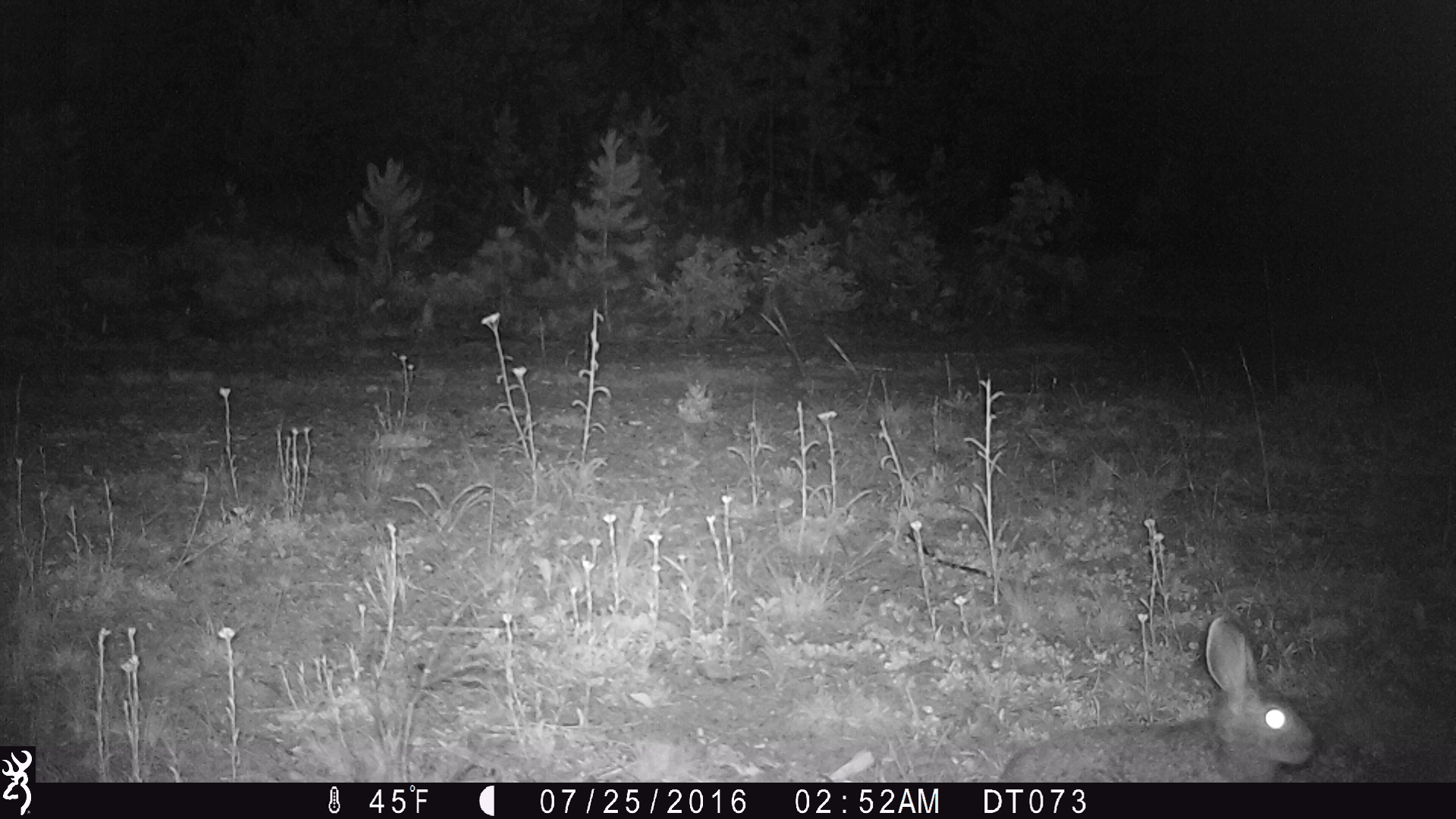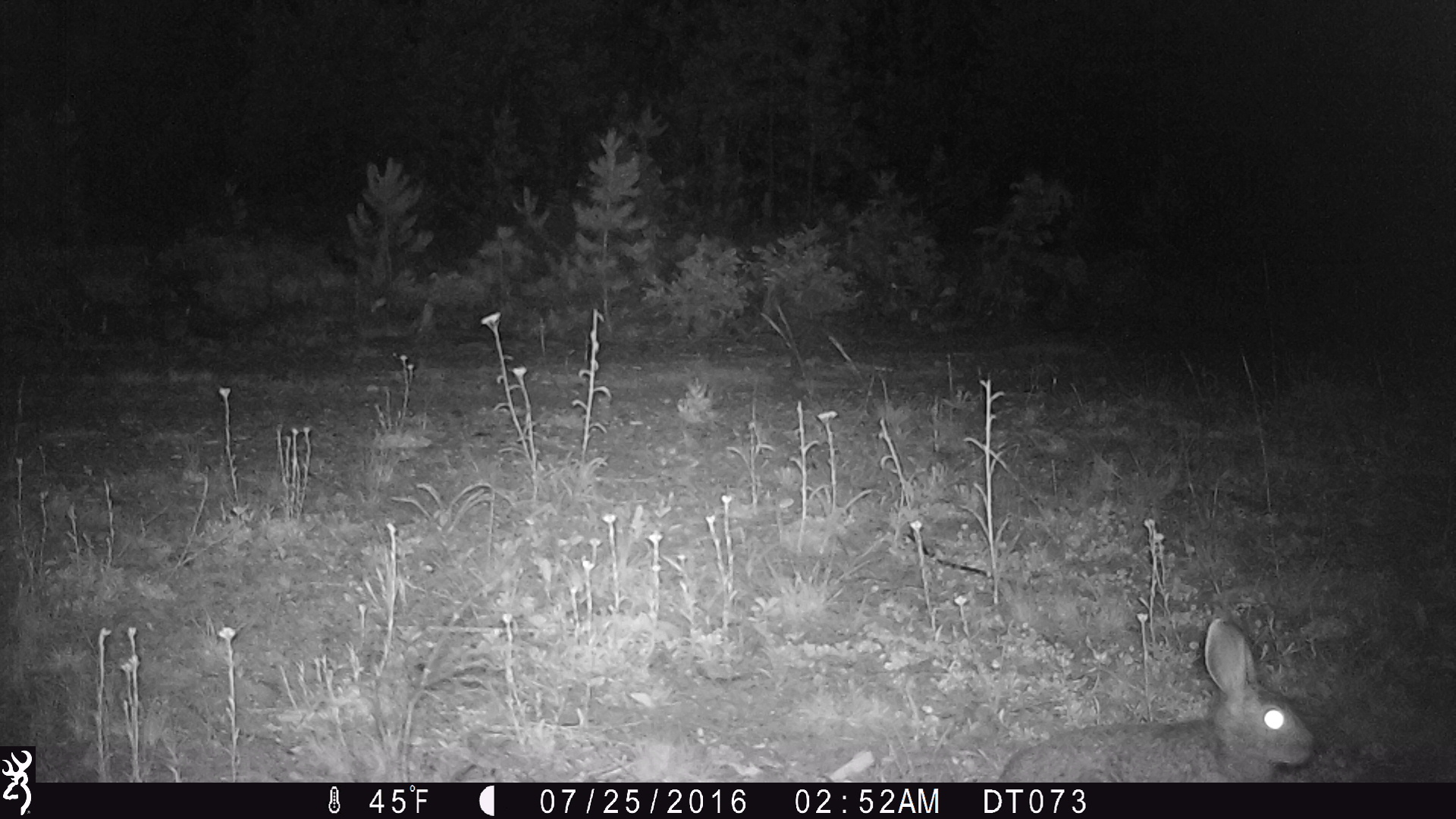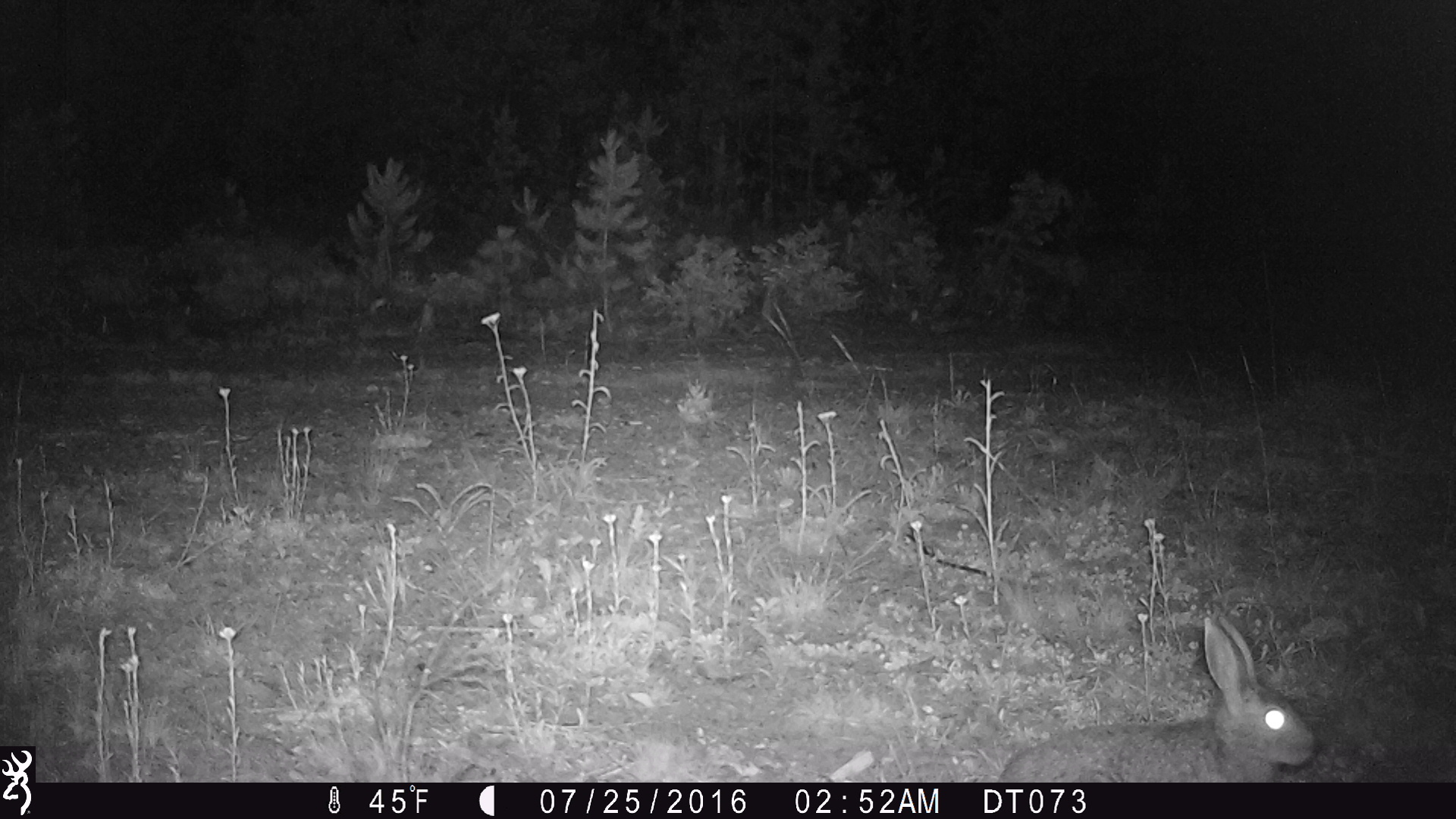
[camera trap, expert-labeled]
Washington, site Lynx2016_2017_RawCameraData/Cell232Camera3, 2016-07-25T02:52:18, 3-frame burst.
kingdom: Animalia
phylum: Chordata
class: Mammalia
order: Lagomorpha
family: Leporidae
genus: Lepus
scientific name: Lepus americanus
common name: snowshoe hare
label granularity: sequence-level